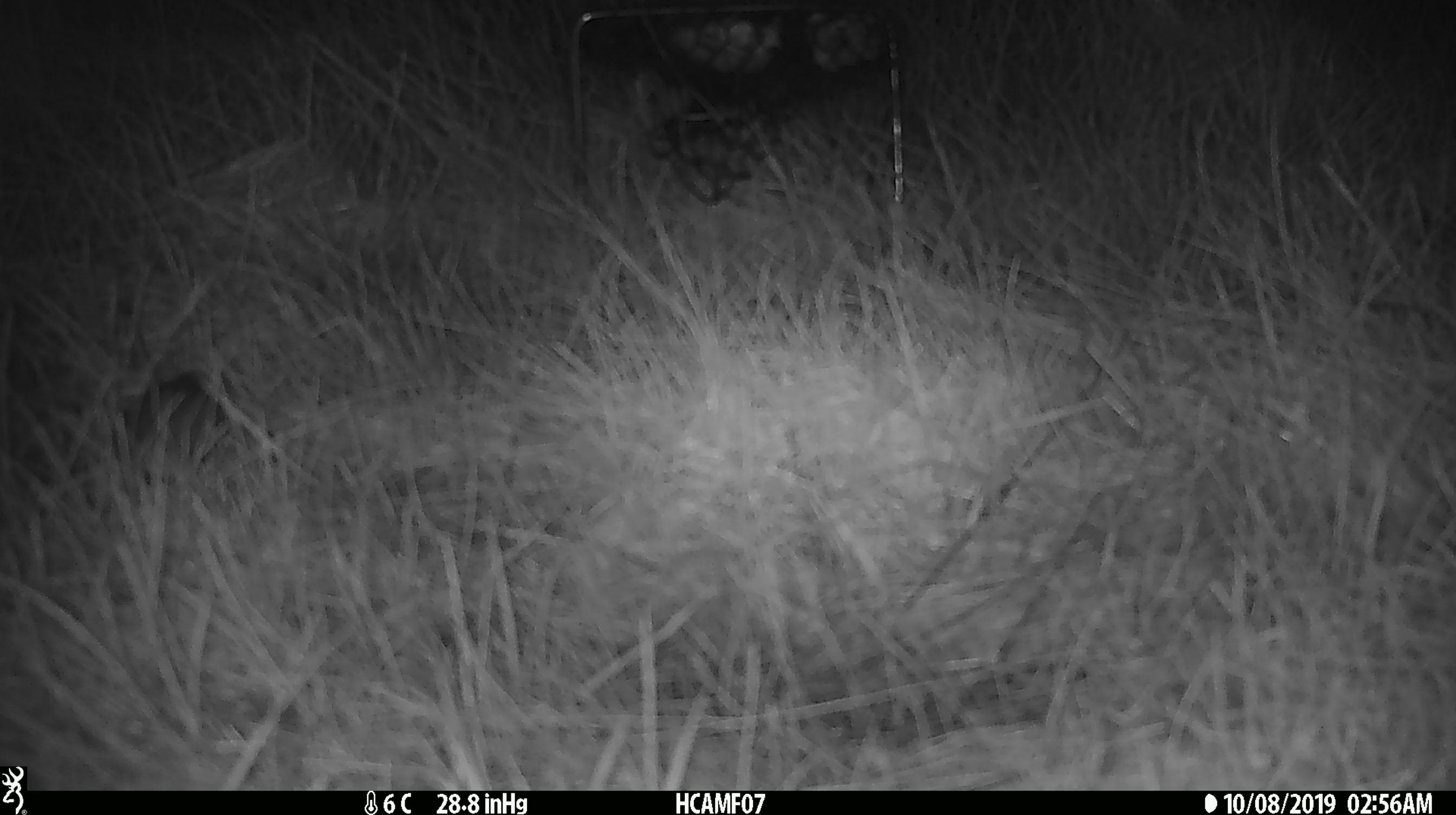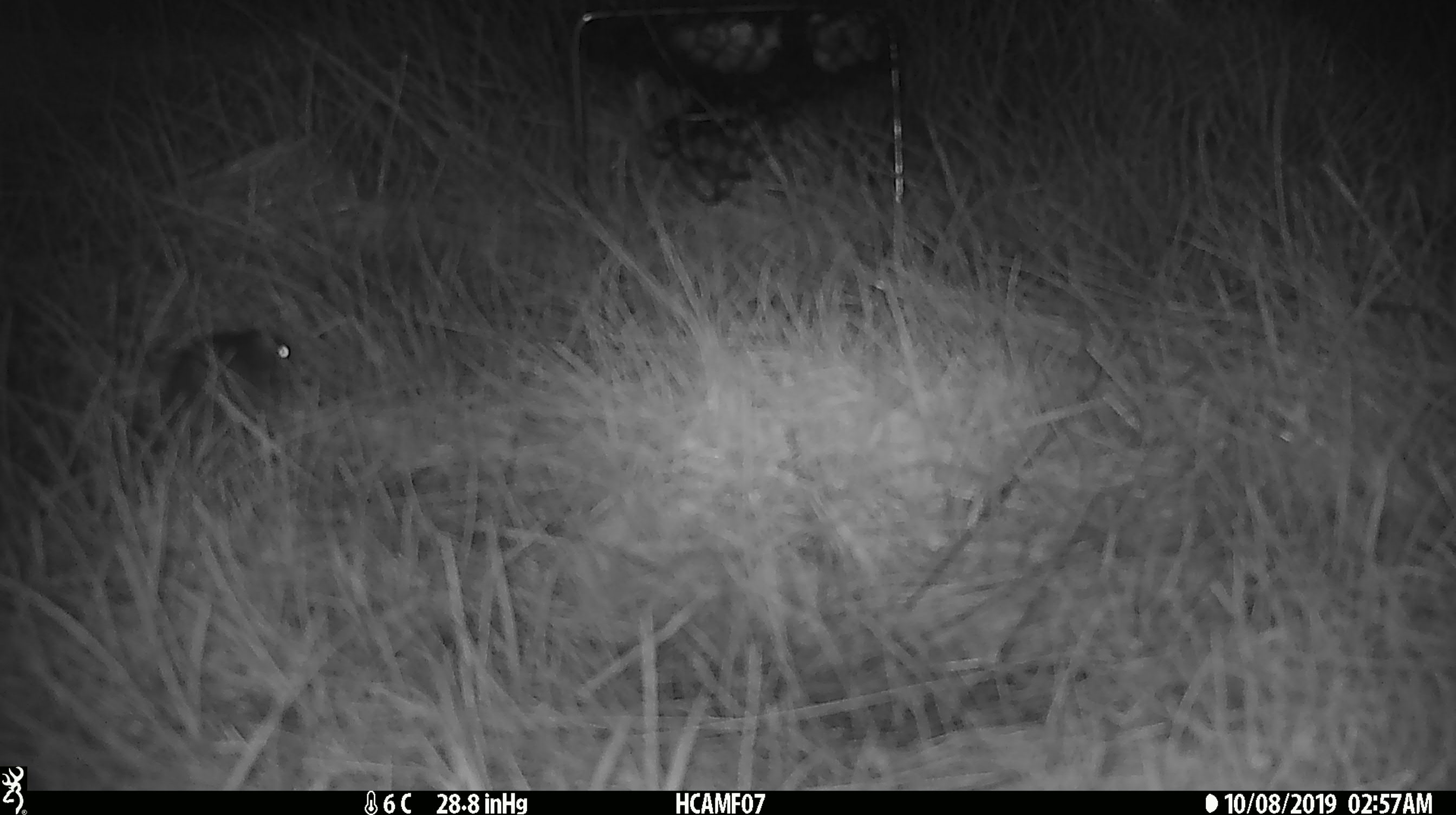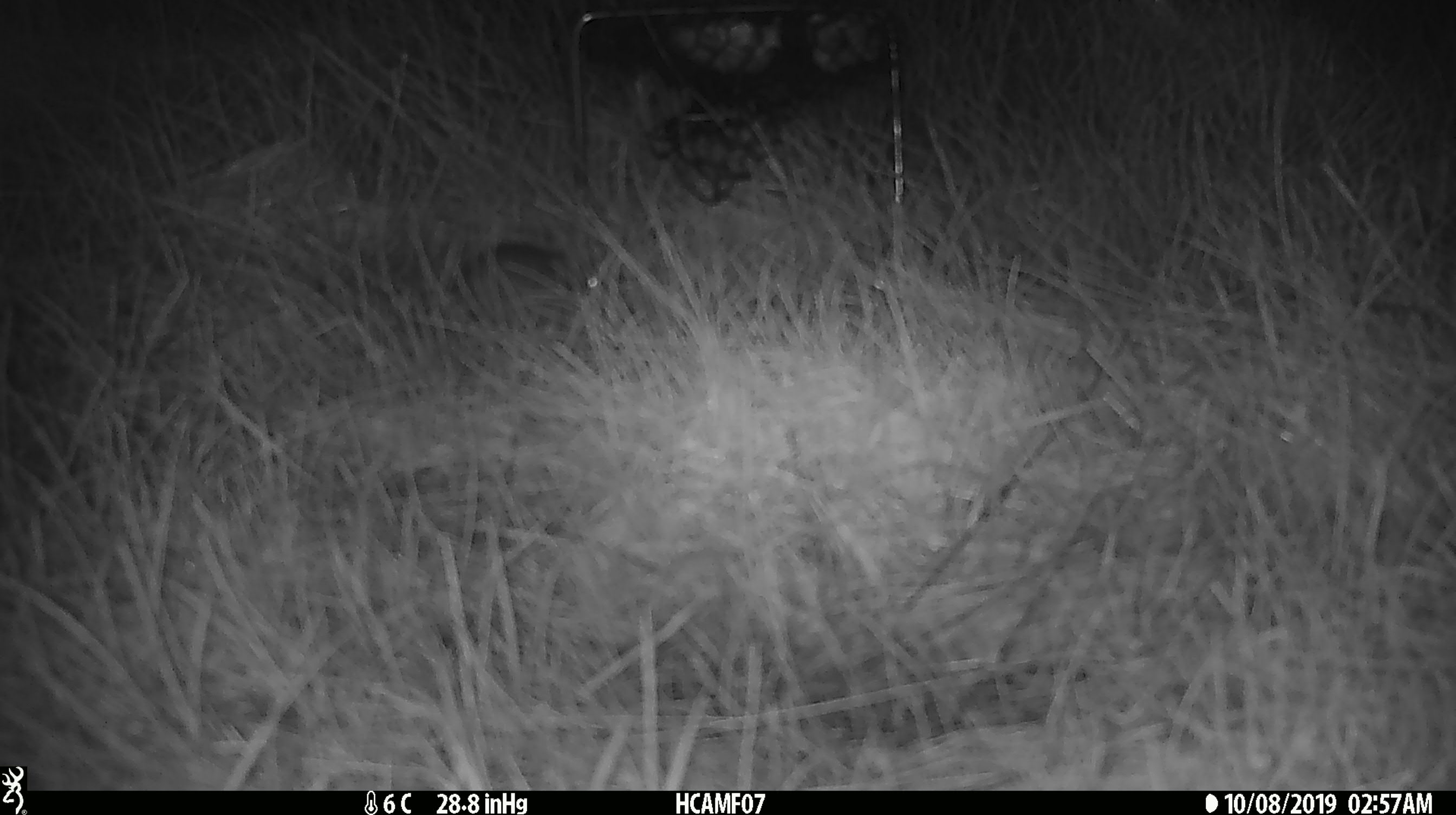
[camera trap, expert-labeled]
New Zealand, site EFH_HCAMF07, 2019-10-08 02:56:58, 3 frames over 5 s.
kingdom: Animalia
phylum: Chordata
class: Mammalia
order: Rodentia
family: Muridae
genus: Mus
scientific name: Mus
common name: mouse